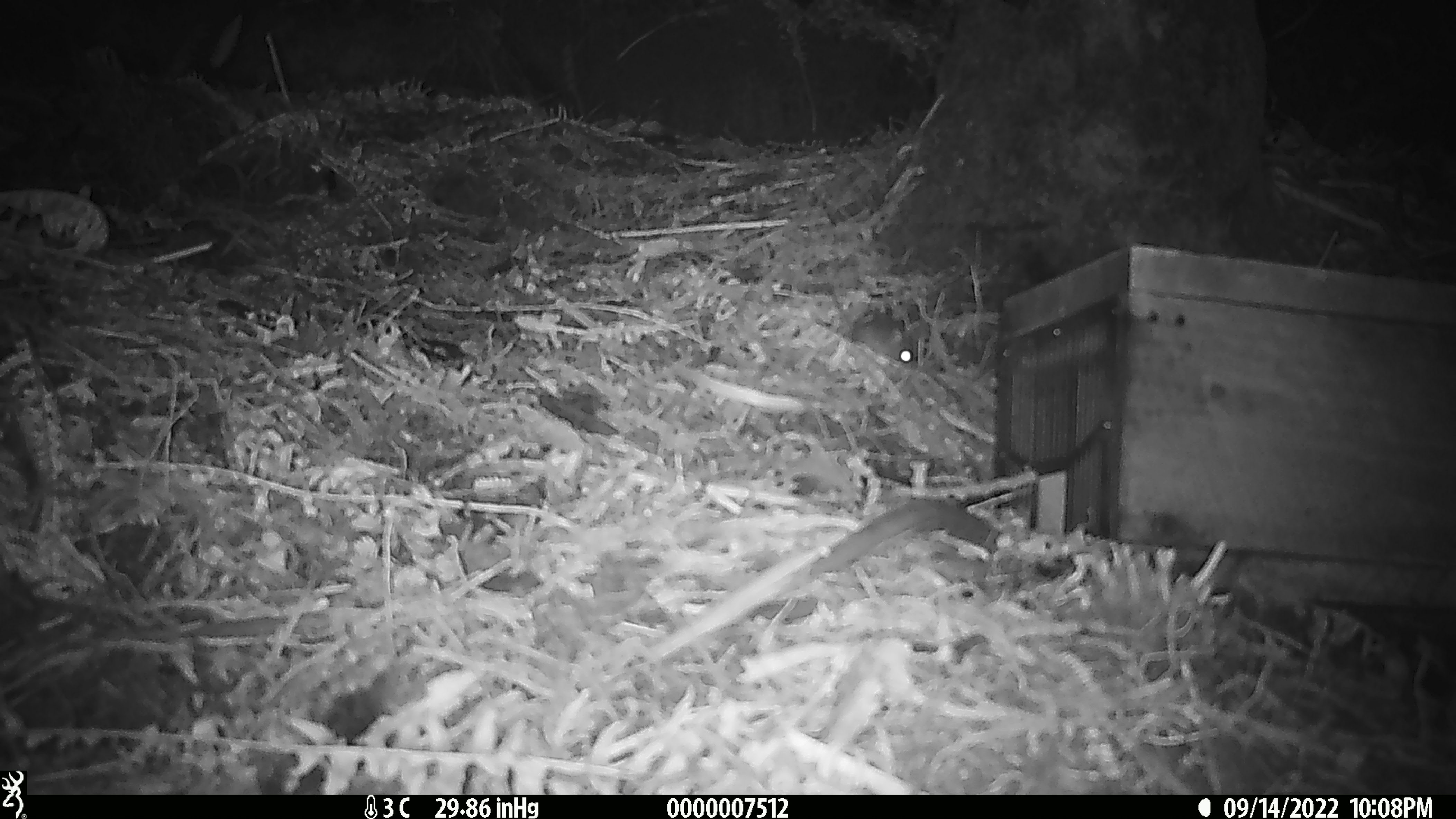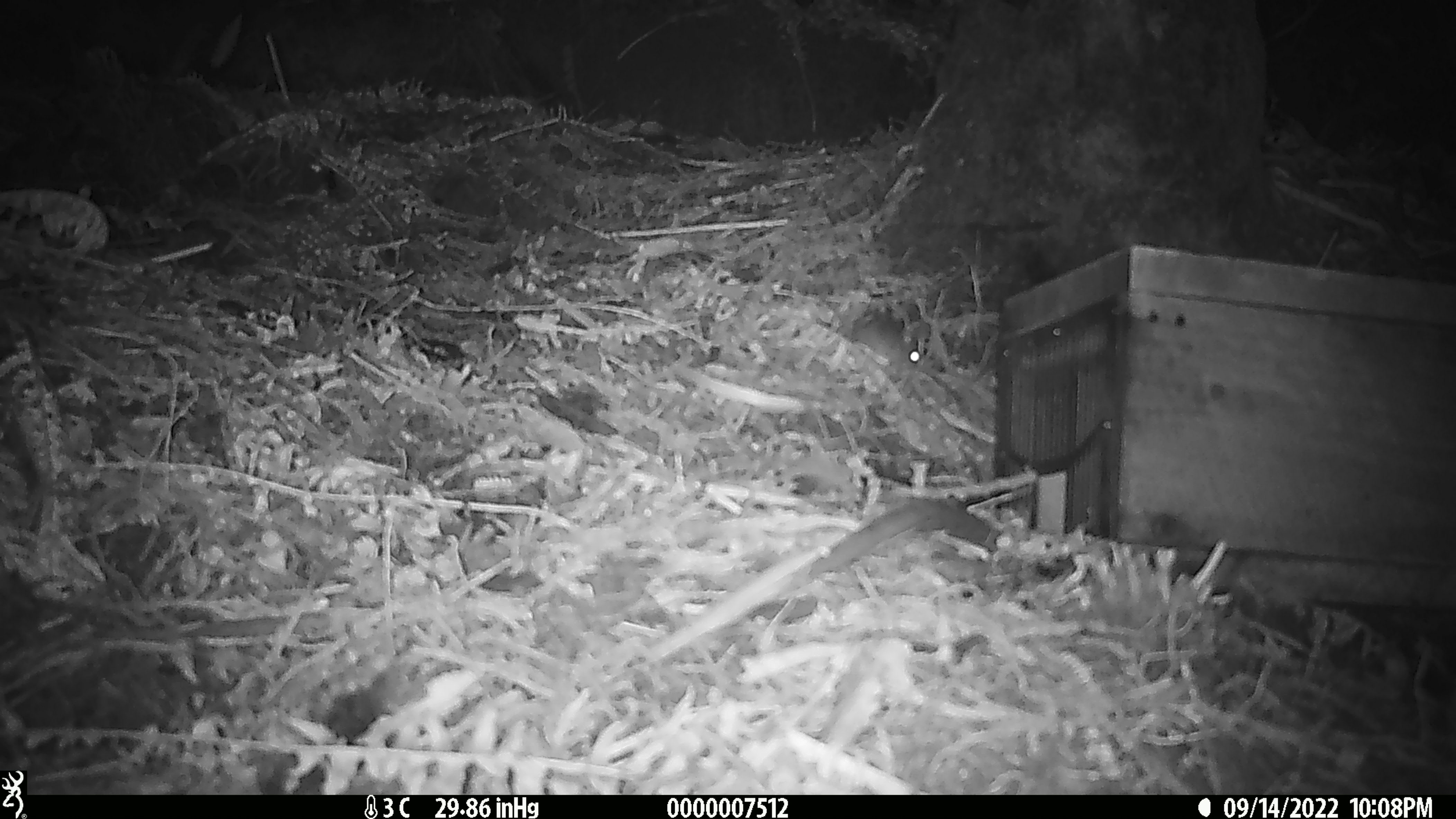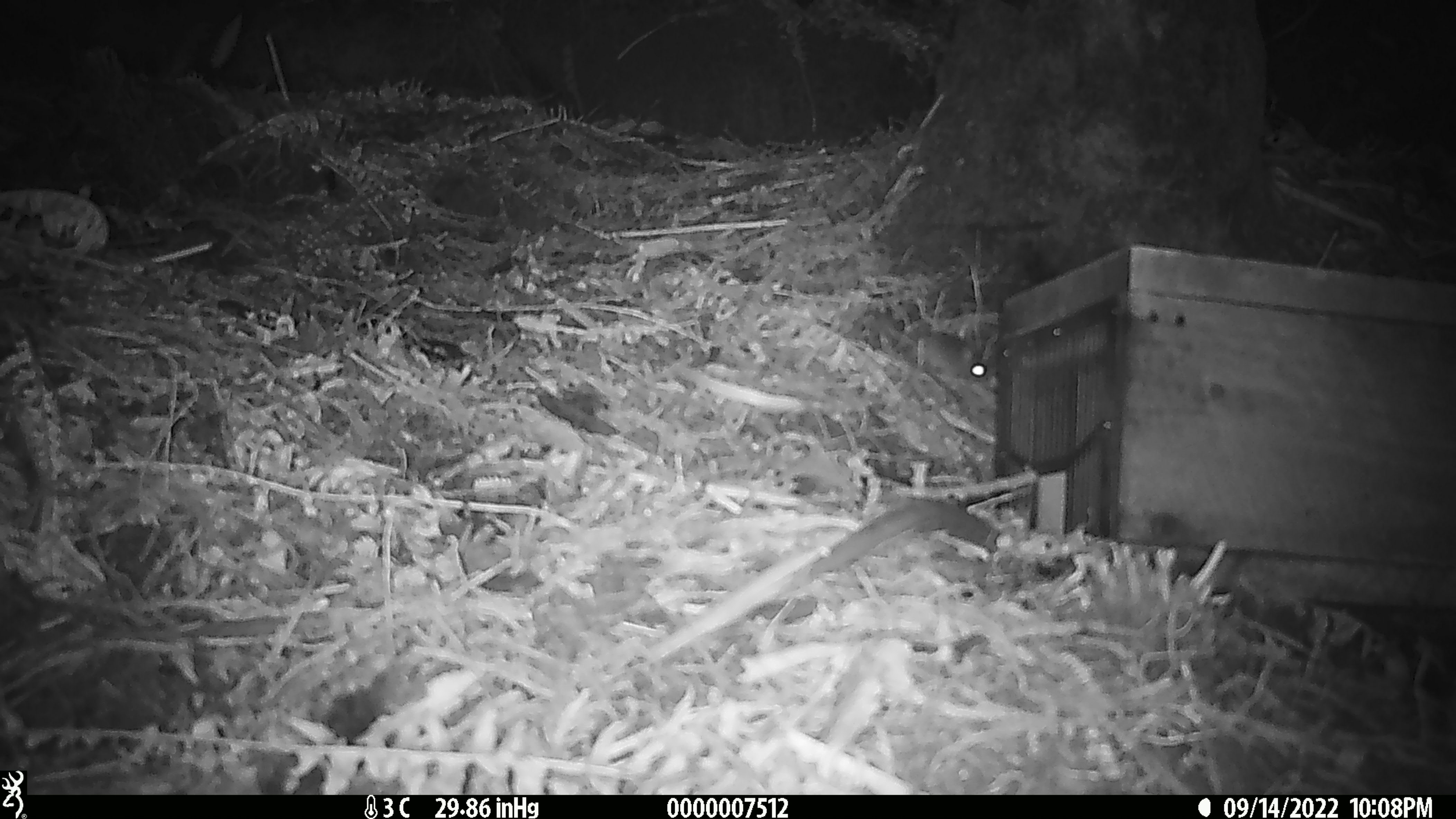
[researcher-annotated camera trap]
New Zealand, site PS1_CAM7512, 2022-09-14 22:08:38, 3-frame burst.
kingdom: Animalia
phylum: Chordata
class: Mammalia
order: Rodentia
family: Muridae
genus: Mus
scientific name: Mus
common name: mouse